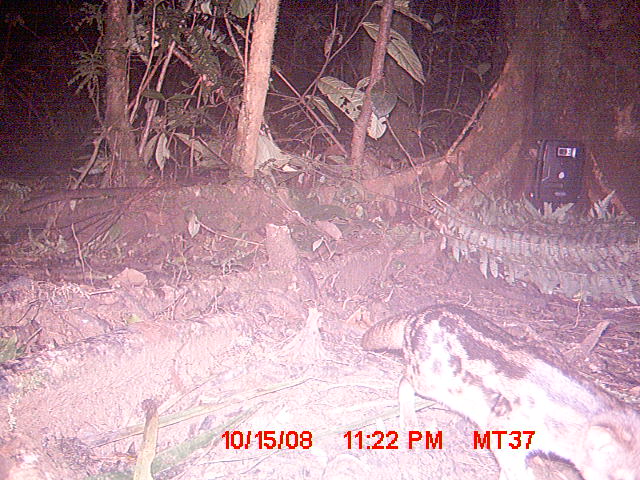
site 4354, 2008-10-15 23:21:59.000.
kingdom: Animalia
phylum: Chordata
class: Aves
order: Cuculiformes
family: Cuculidae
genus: Coua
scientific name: Coua serriana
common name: red-breasted coua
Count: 1.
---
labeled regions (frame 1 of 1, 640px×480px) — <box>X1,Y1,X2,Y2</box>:
coua serriana: <box>358,300,638,479</box>